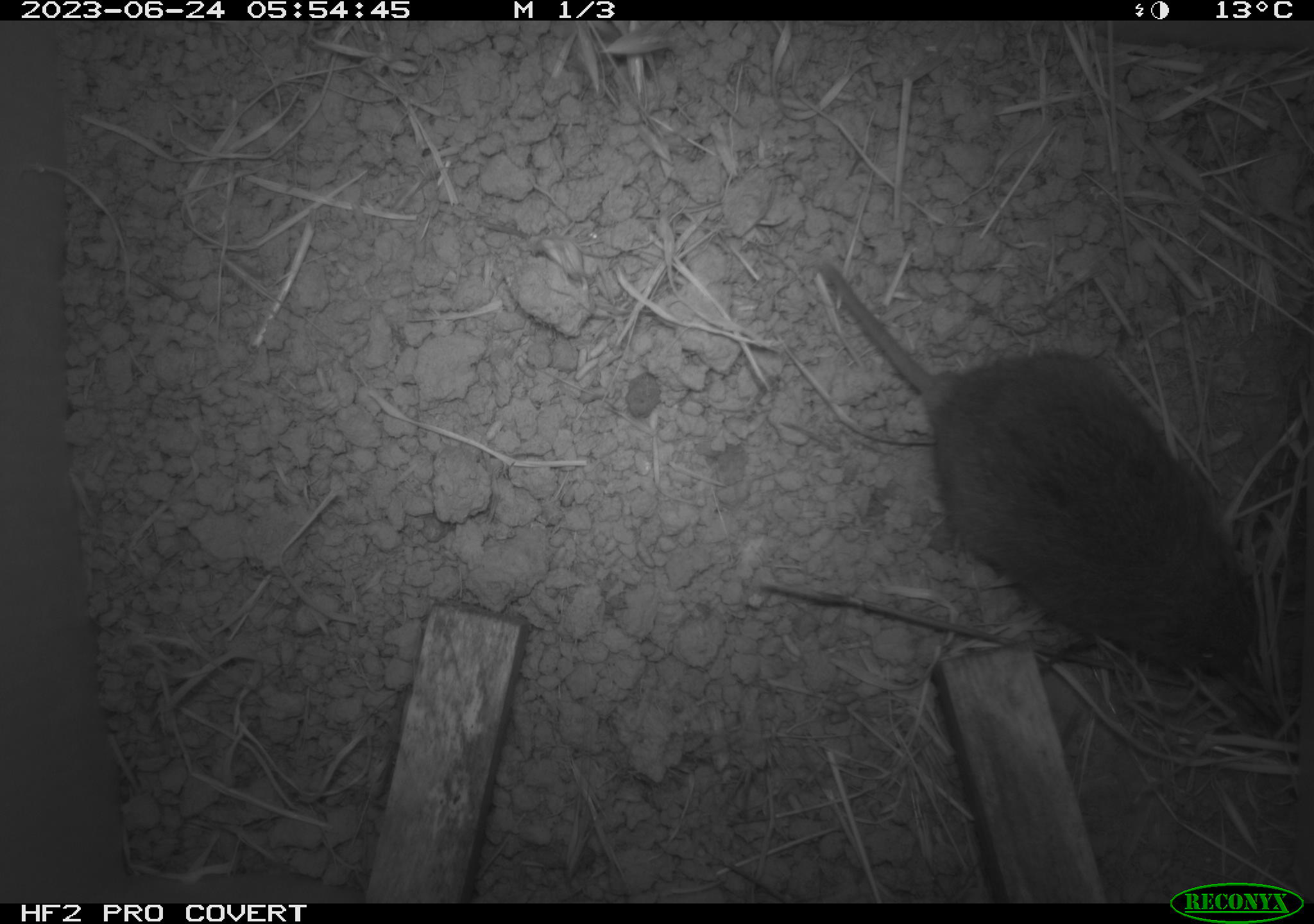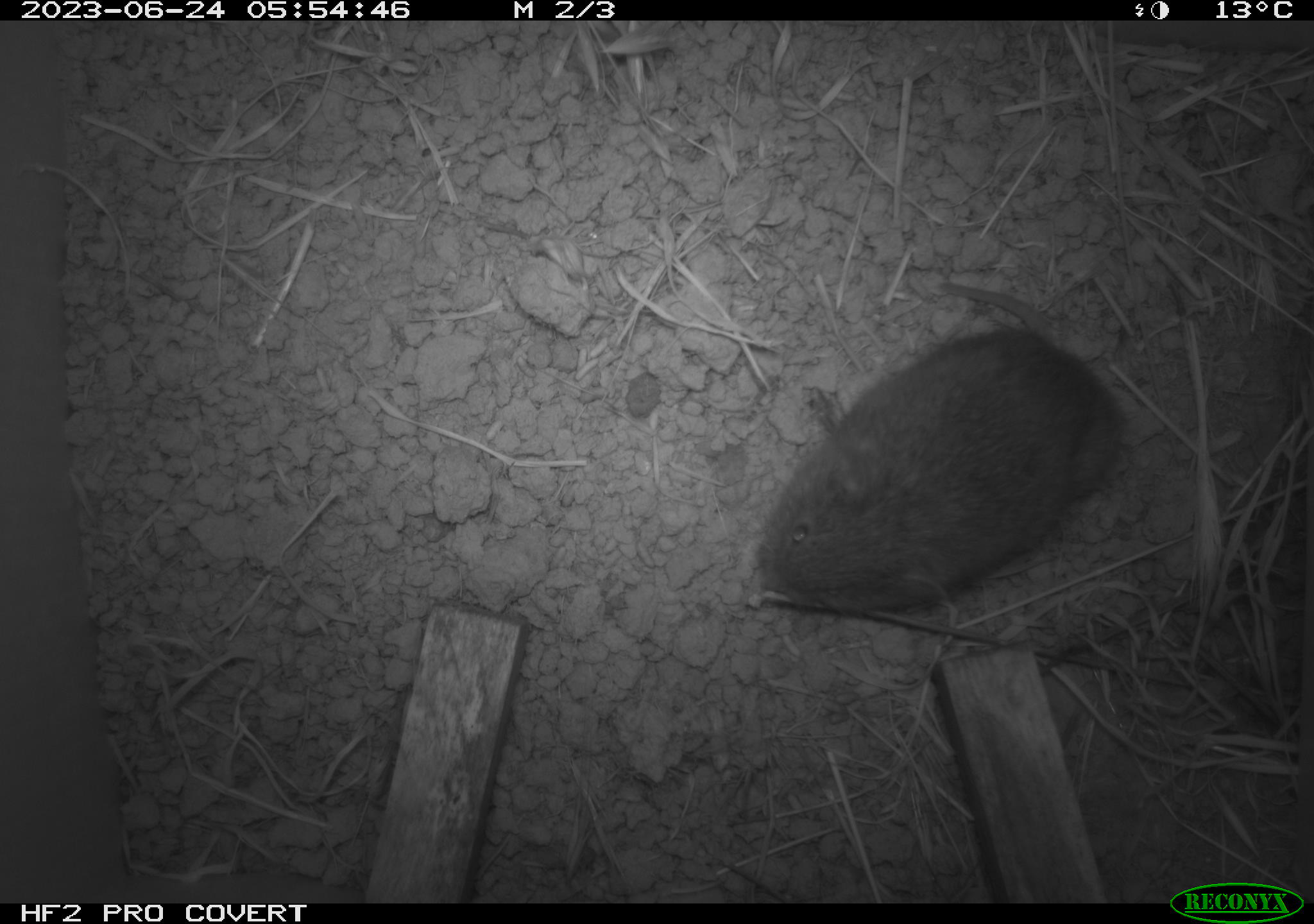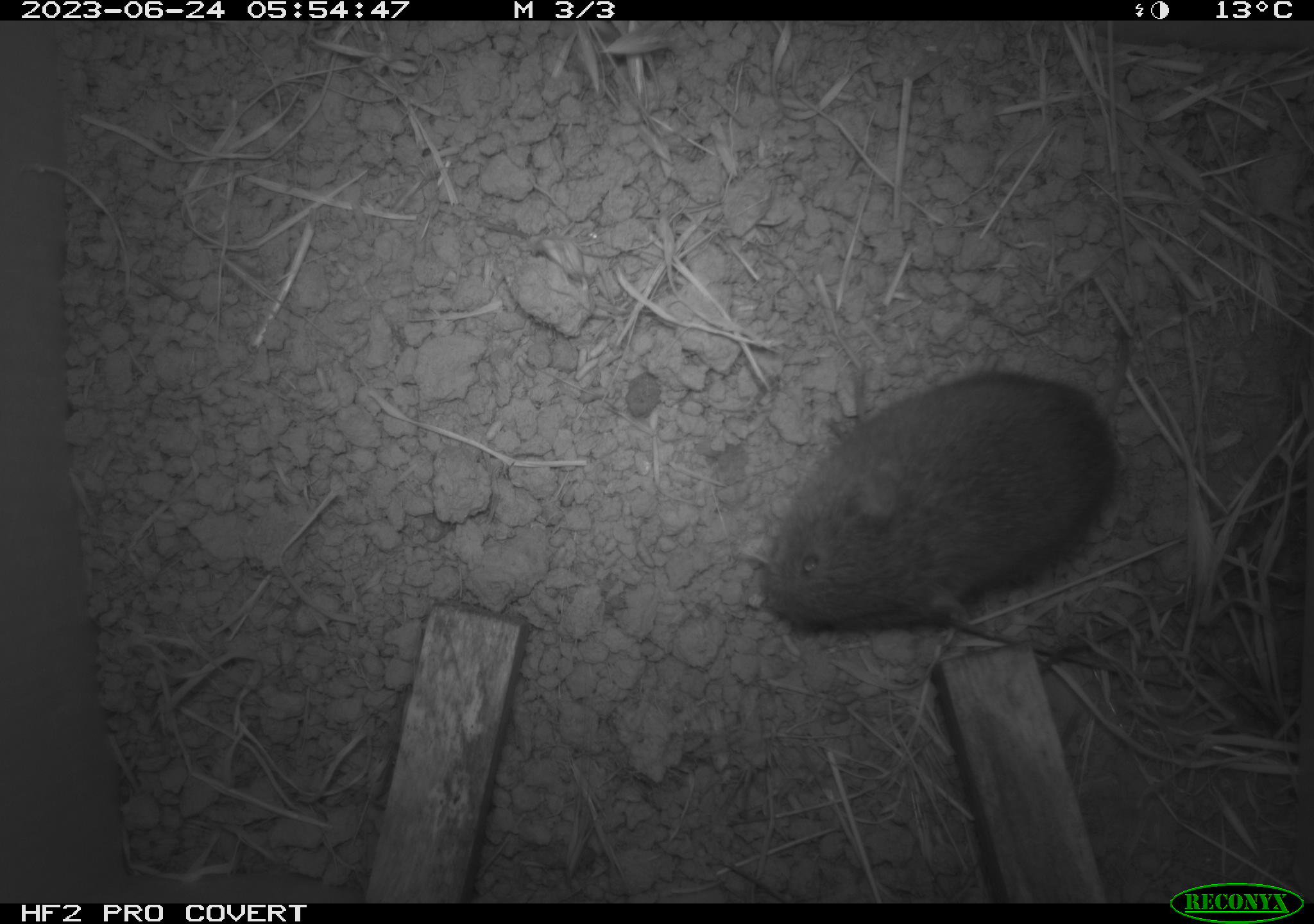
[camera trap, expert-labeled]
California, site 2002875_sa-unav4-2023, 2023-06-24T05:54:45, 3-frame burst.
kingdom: Animalia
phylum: Chordata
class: Mammalia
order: Rodentia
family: Cricetidae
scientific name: Arvicolinae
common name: voles, lemmings, and muskrats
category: arvicolinae subfamily